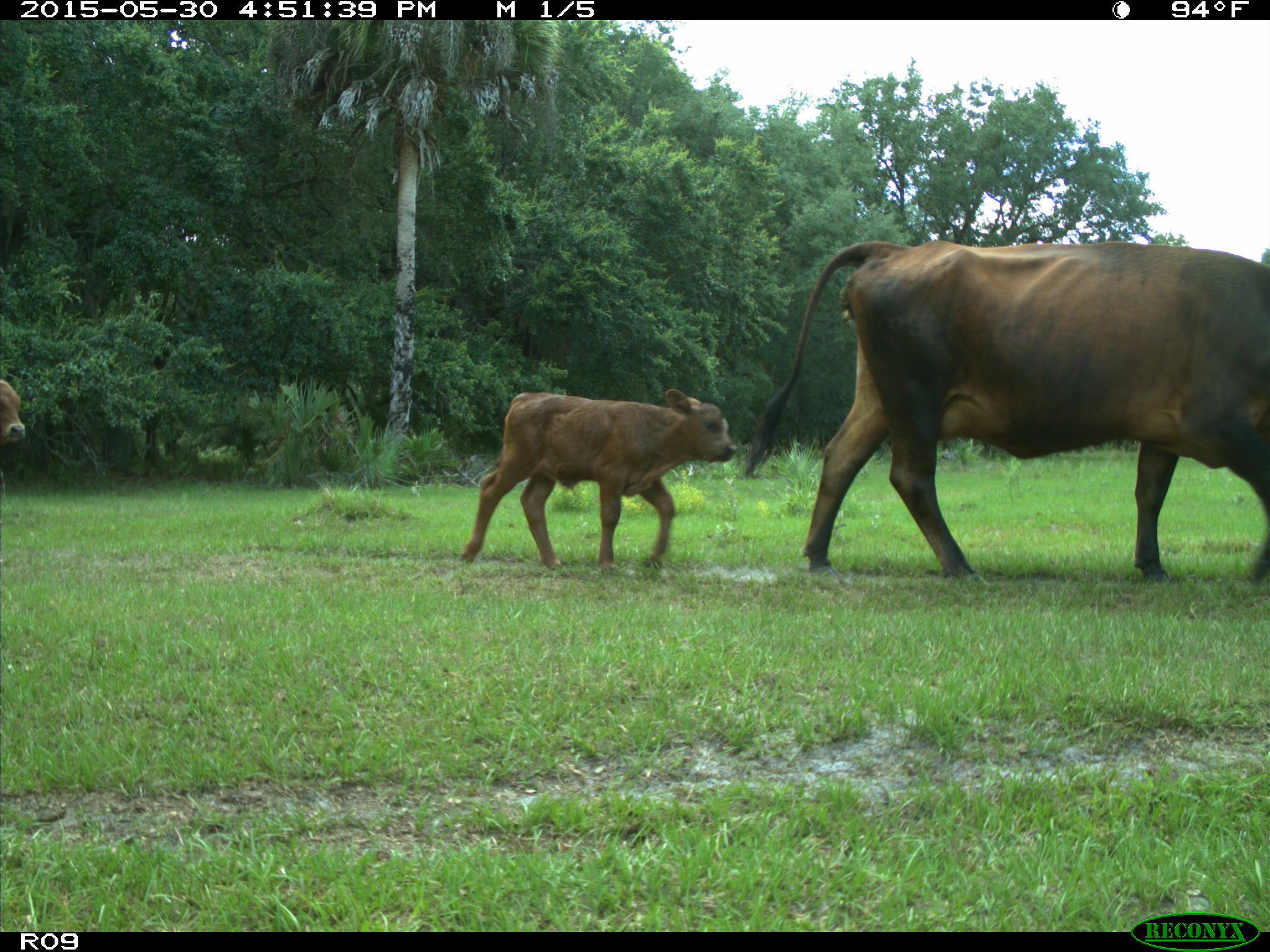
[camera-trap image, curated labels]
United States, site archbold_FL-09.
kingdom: Animalia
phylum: Chordata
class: Mammalia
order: Artiodactyla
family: Bovidae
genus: Bos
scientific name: Bos taurus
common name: domestic cow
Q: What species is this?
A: Bos taurus (domestic cow).